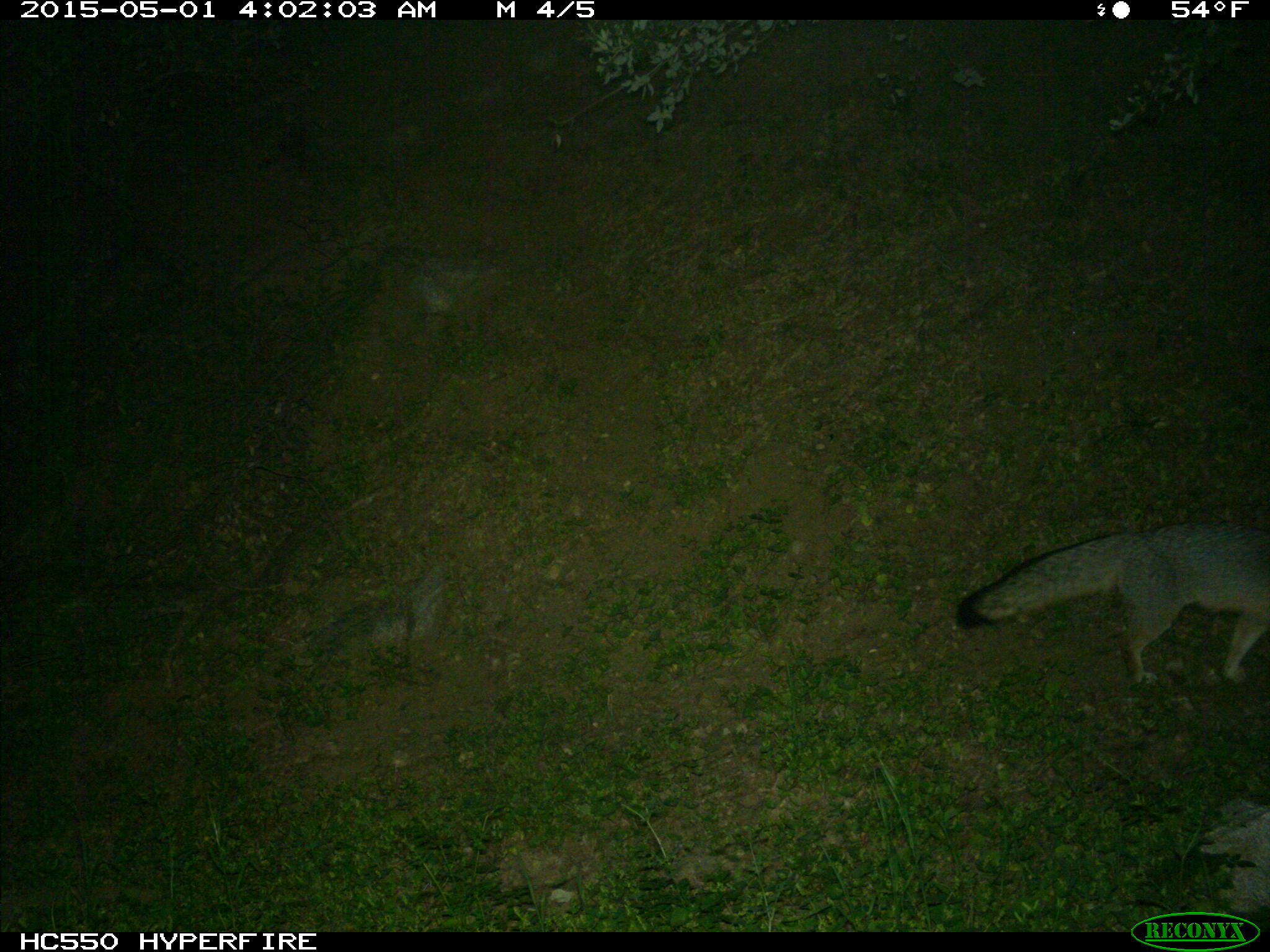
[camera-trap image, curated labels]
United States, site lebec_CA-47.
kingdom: Animalia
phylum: Chordata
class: Mammalia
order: Carnivora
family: Canidae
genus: Urocyon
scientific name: Urocyon cinereoargenteus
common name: gray fox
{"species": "Urocyon cinereoargenteus (gray fox)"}